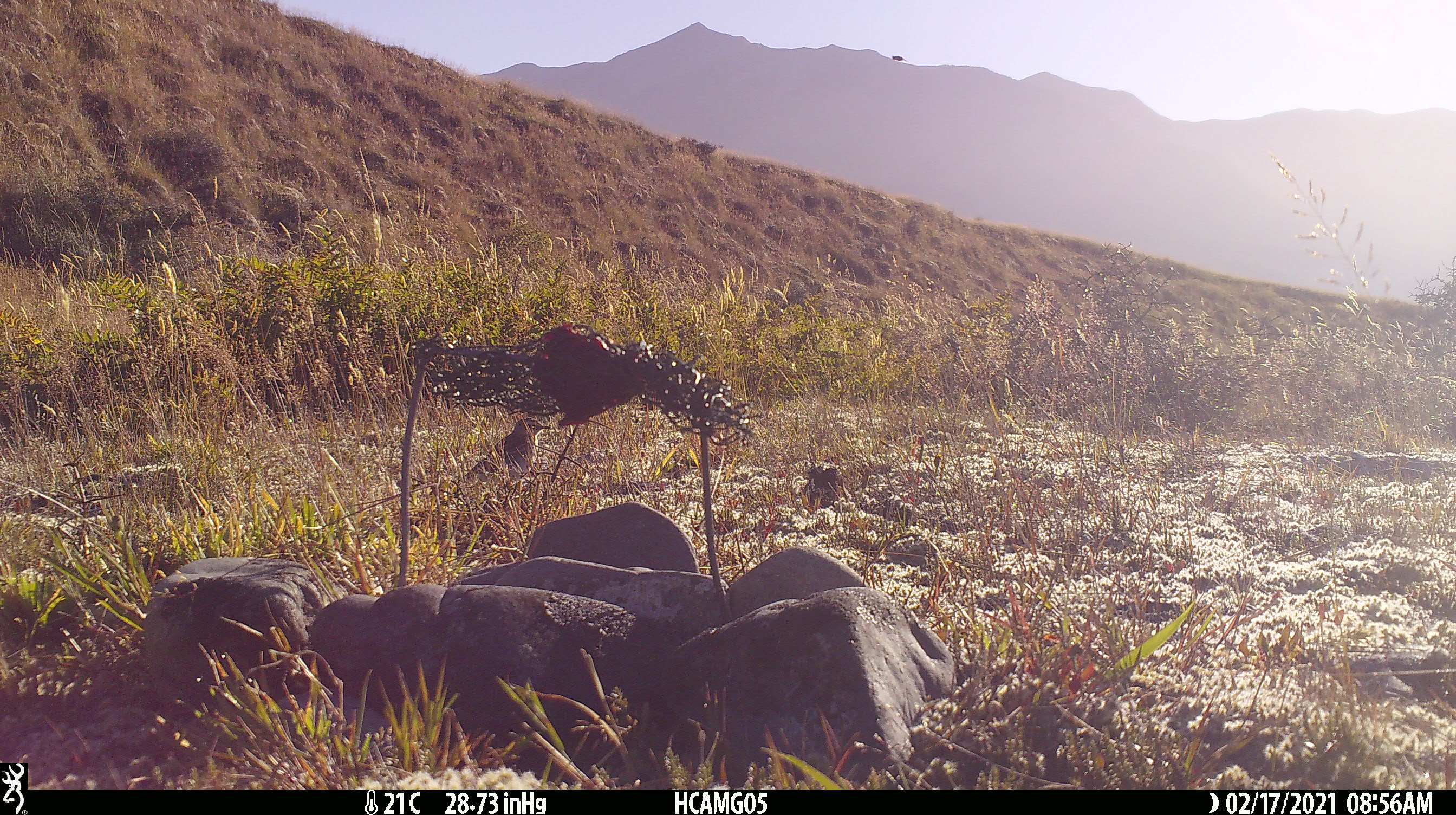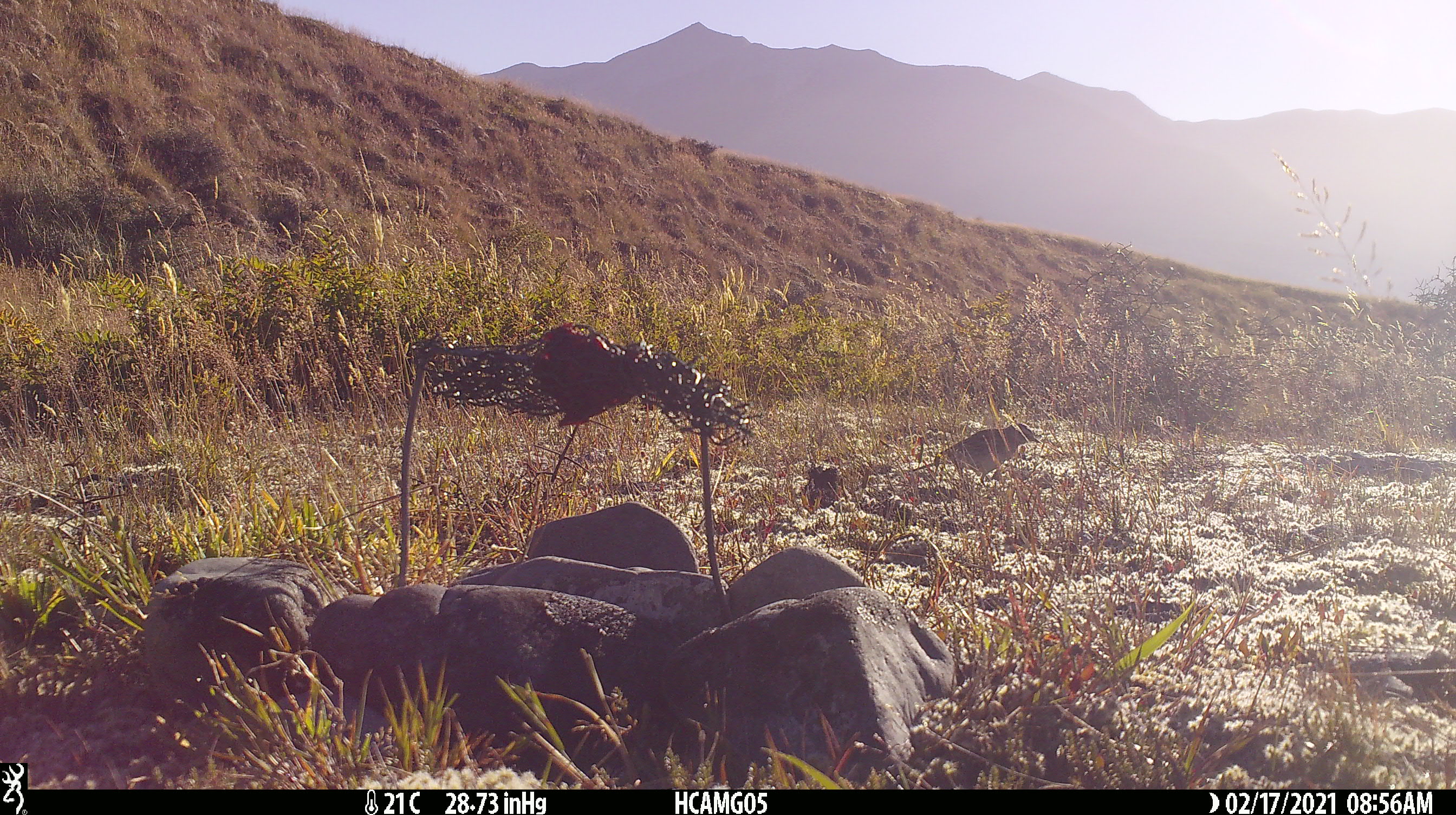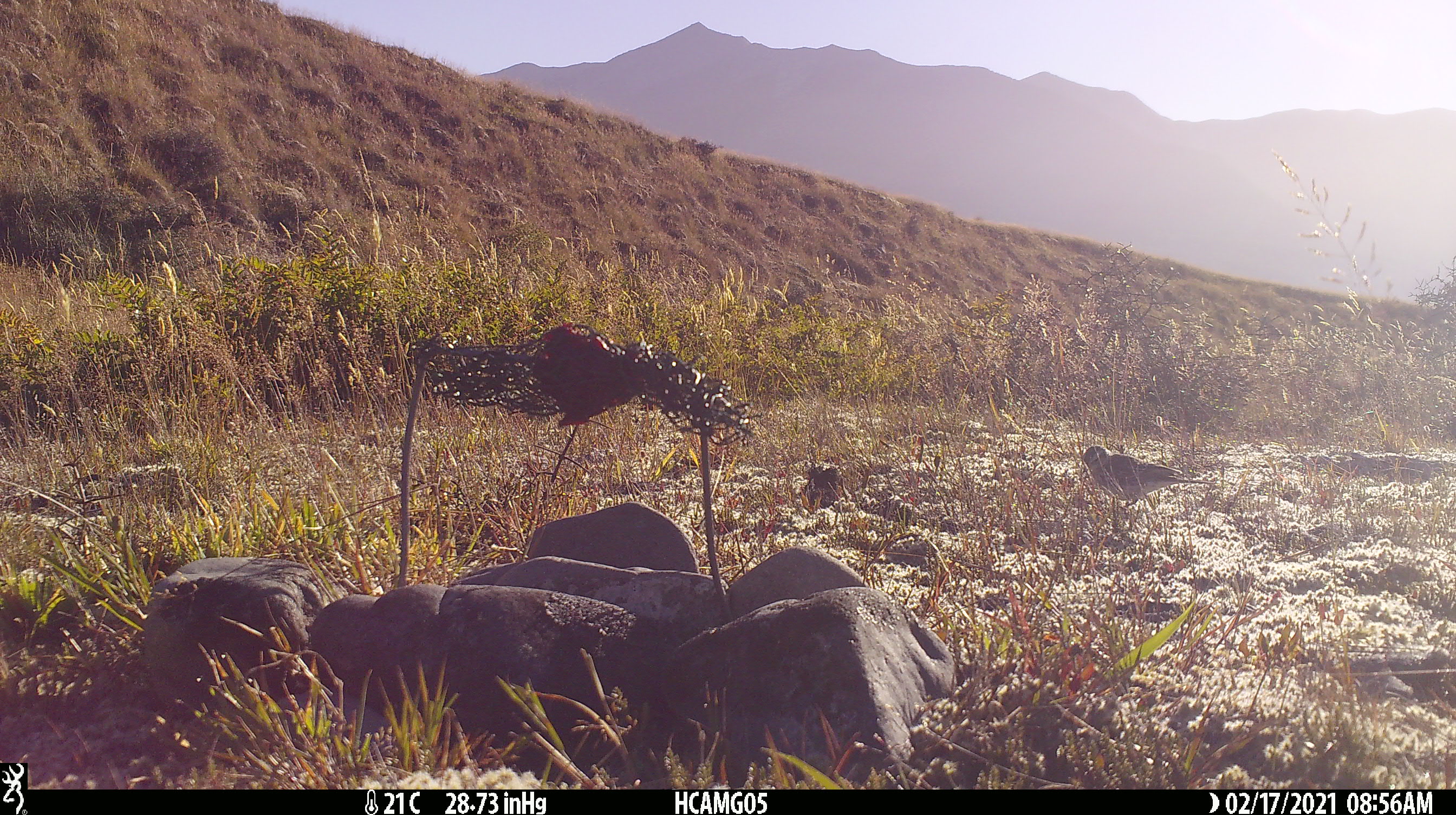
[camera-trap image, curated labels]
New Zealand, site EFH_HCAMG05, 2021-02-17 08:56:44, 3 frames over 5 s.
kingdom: Animalia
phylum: Chordata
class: Aves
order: Passeriformes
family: Motacillidae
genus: Anthus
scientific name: Anthus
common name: pipit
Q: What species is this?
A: Pipit (Anthus).